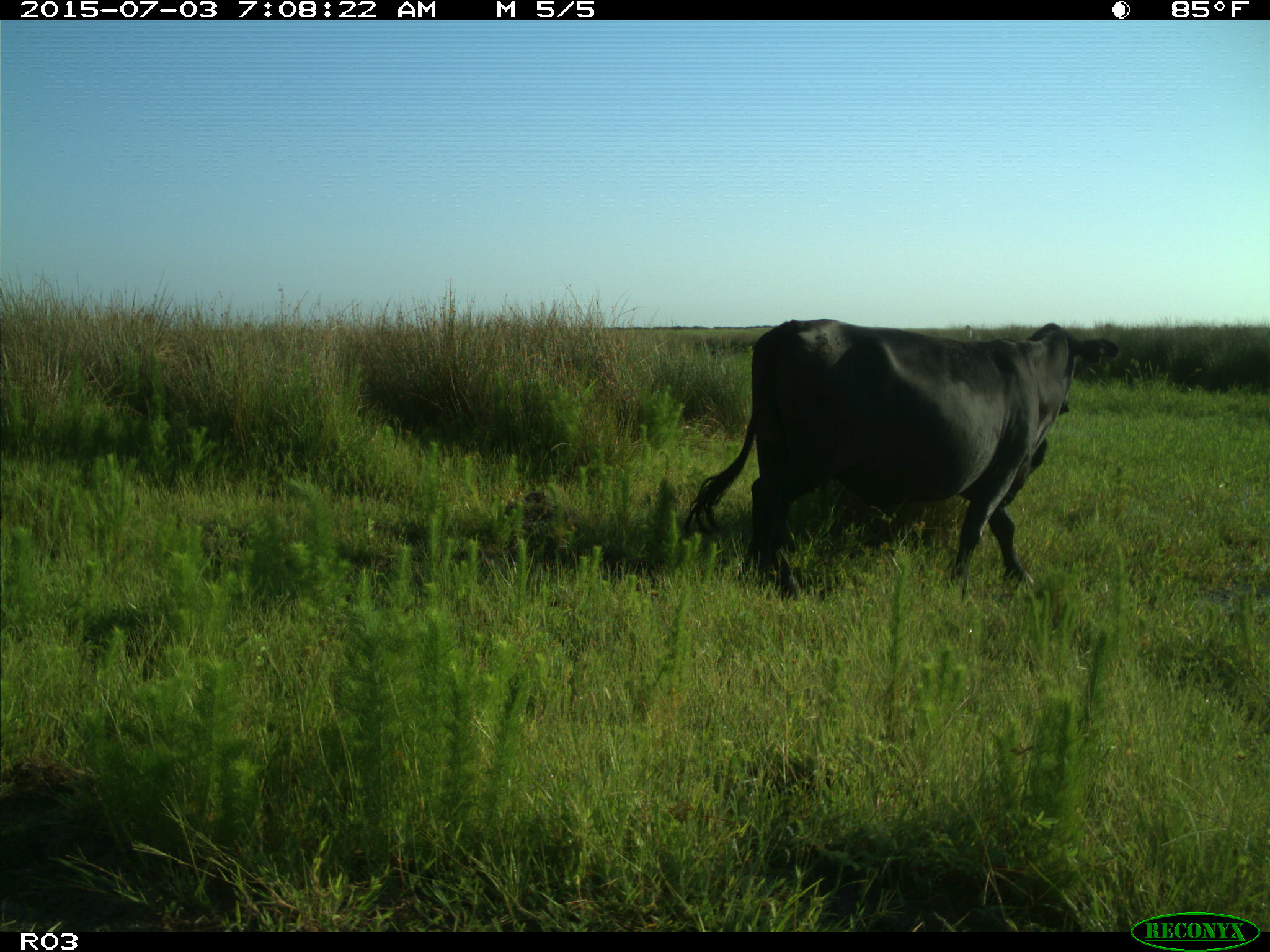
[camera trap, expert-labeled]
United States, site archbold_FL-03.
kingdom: Animalia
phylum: Chordata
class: Mammalia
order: Artiodactyla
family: Bovidae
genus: Bos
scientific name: Bos taurus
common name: domestic cow